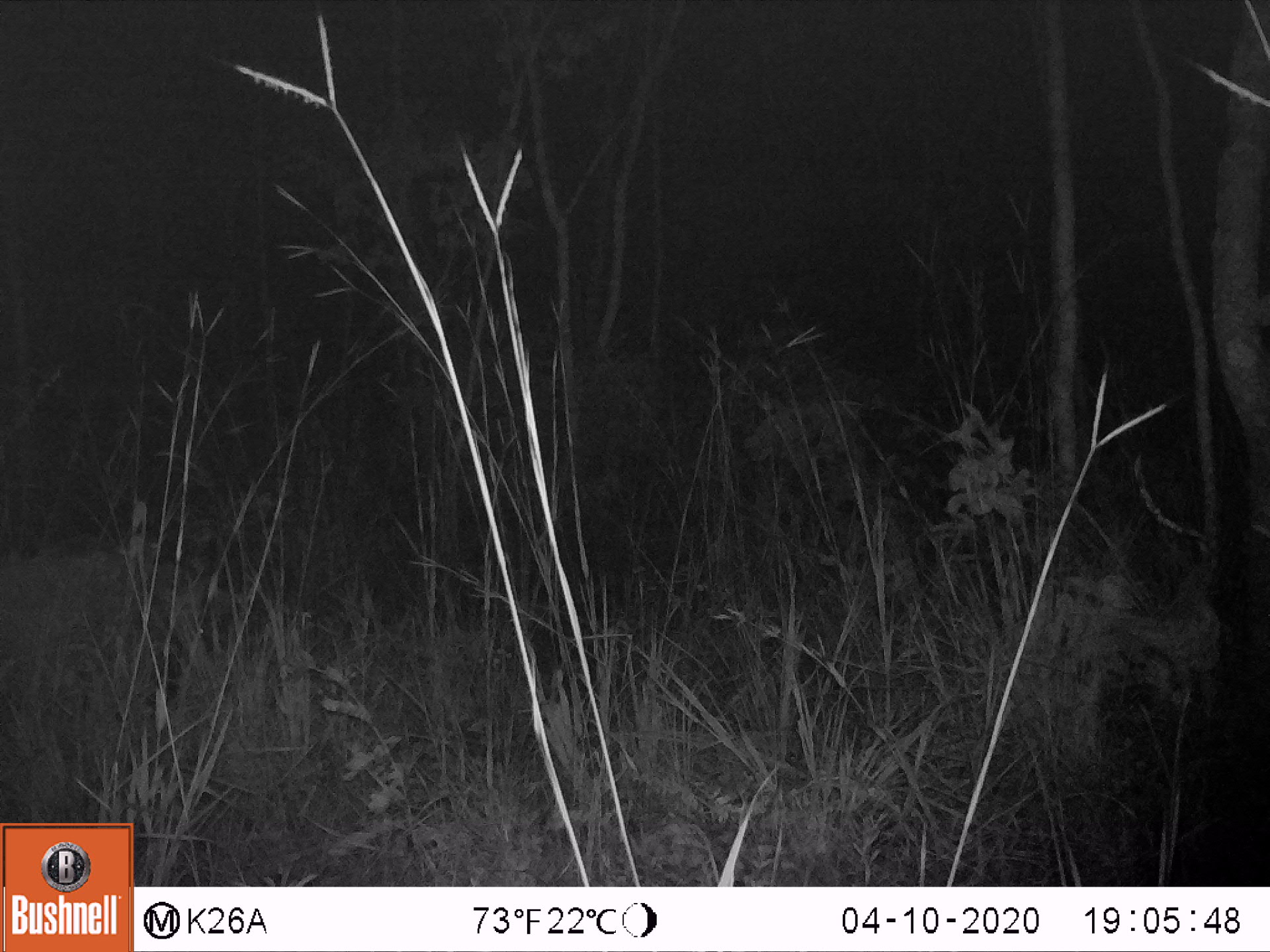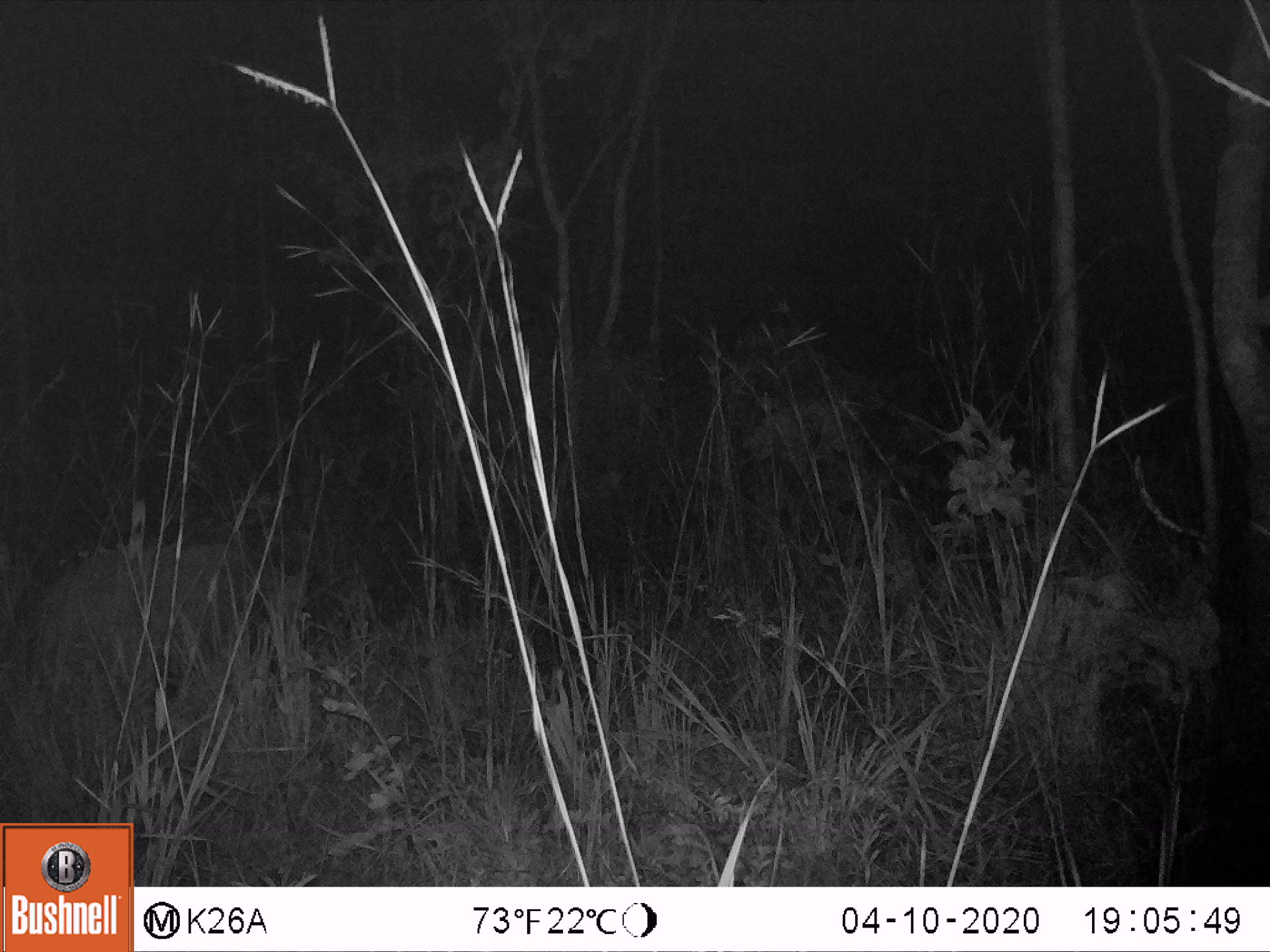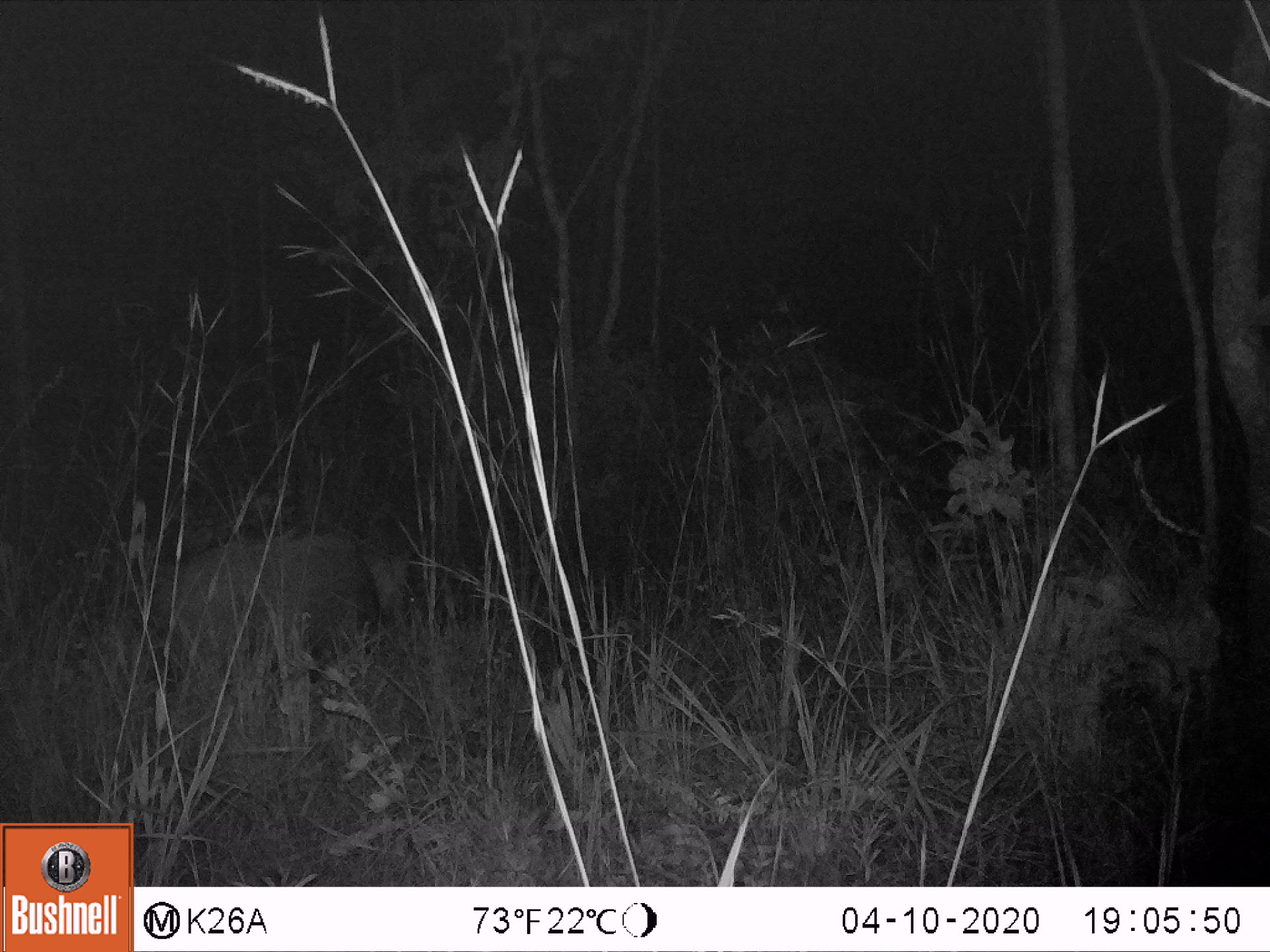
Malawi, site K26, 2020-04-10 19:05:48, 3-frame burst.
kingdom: Animalia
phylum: Chordata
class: Mammalia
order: Artiodactyla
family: Suidae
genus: Potamochoerus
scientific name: Potamochoerus larvatus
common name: bushpig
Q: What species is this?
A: Bushpig (Potamochoerus larvatus).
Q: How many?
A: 1.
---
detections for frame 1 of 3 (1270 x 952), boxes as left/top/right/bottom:
bushpig: 1/537/227/719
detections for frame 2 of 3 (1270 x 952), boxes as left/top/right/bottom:
bushpig: 39/525/314/697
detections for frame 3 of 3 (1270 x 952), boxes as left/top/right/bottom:
bushpig: 147/517/431/695